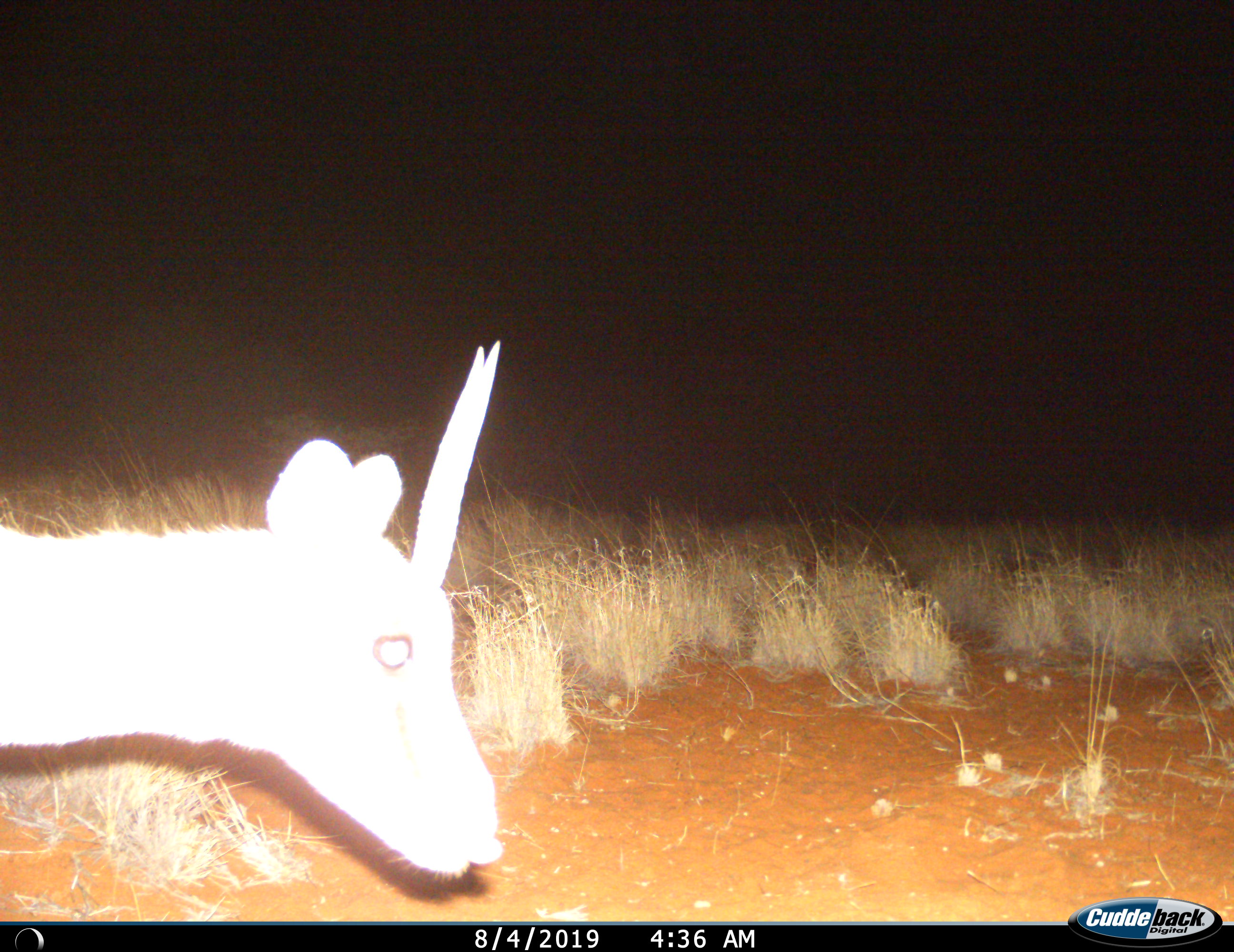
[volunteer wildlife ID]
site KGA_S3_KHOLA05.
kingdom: Animalia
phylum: Chordata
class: Mammalia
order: Artiodactyla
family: Bovidae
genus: Antidorcas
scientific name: Antidorcas marsupialis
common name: springbok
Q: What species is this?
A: Springbok (Antidorcas marsupialis).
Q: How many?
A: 1.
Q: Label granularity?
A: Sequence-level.